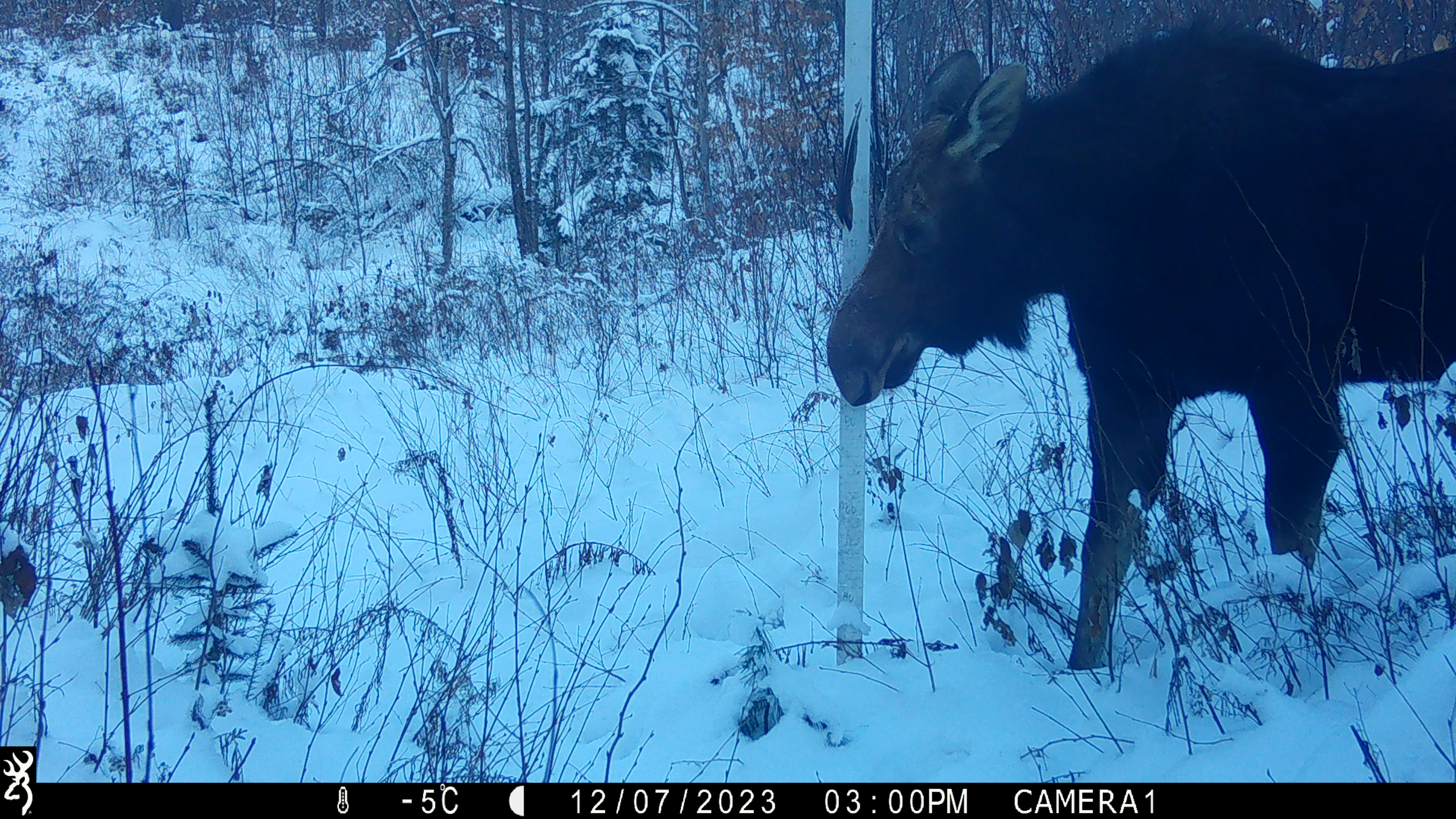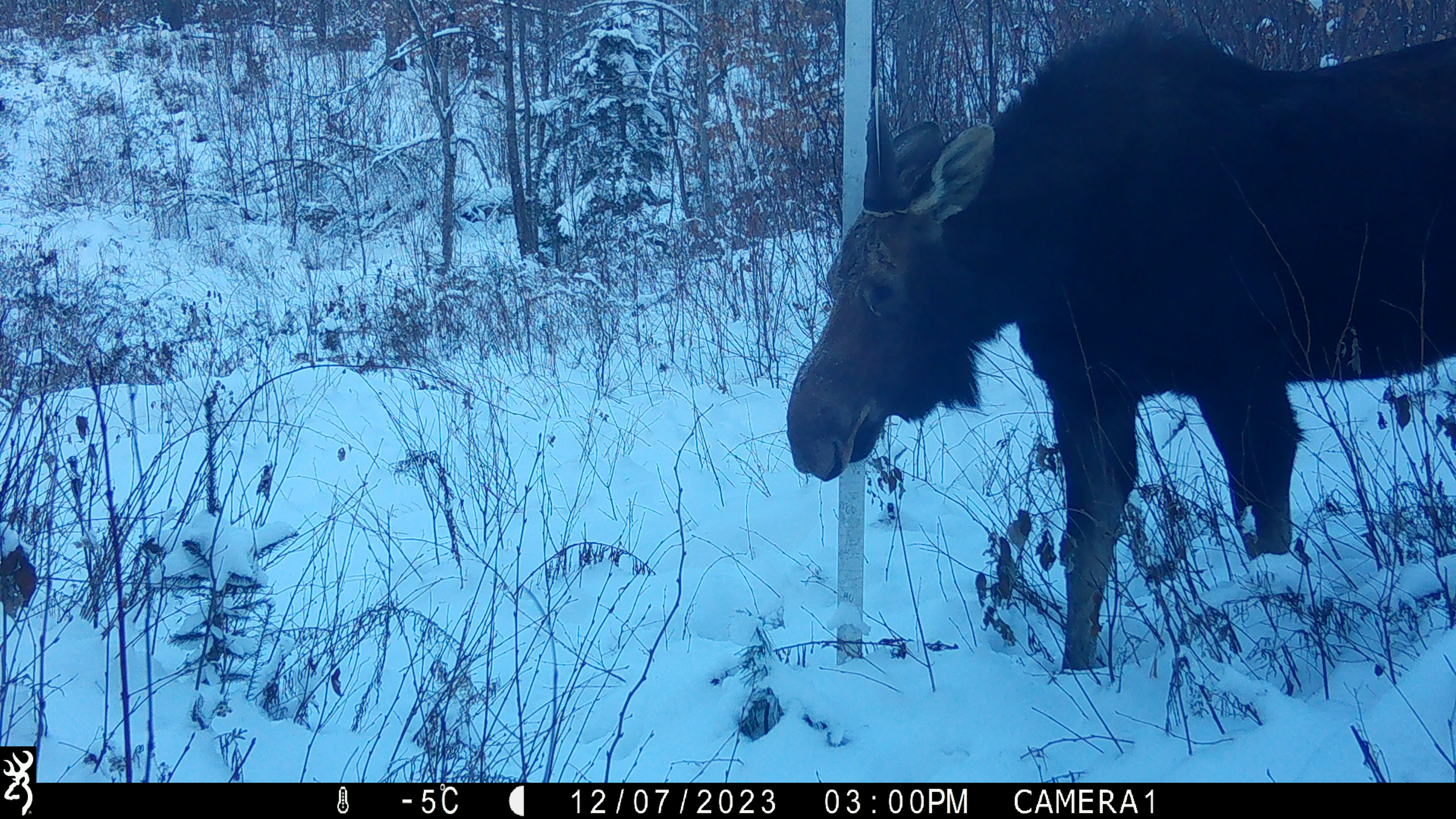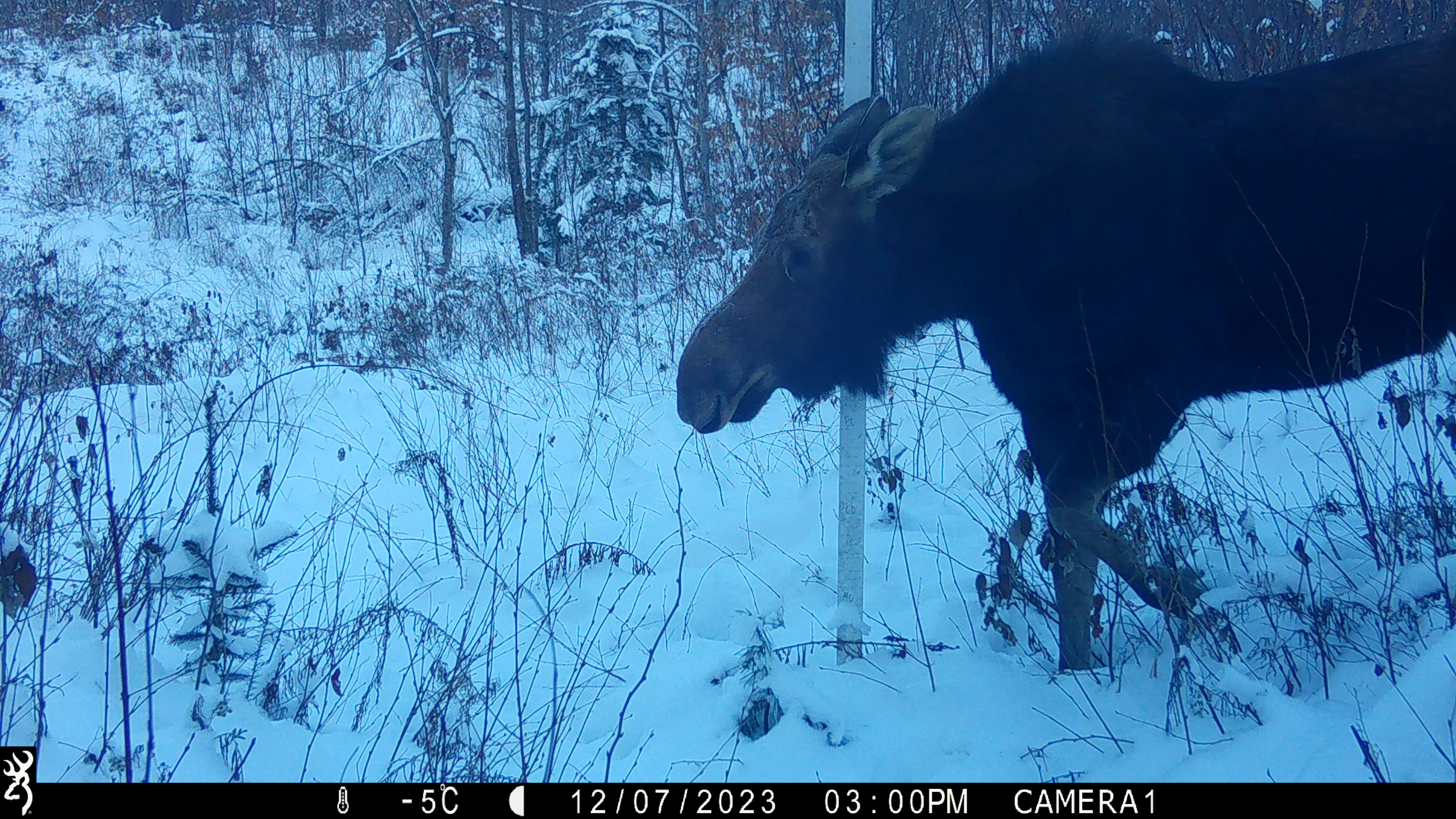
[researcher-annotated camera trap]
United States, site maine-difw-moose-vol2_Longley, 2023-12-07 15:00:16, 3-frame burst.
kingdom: Animalia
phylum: Chordata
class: Mammalia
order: Artiodactyla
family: Cervidae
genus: Alces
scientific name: Alces alces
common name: moose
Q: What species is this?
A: Moose (Alces alces).